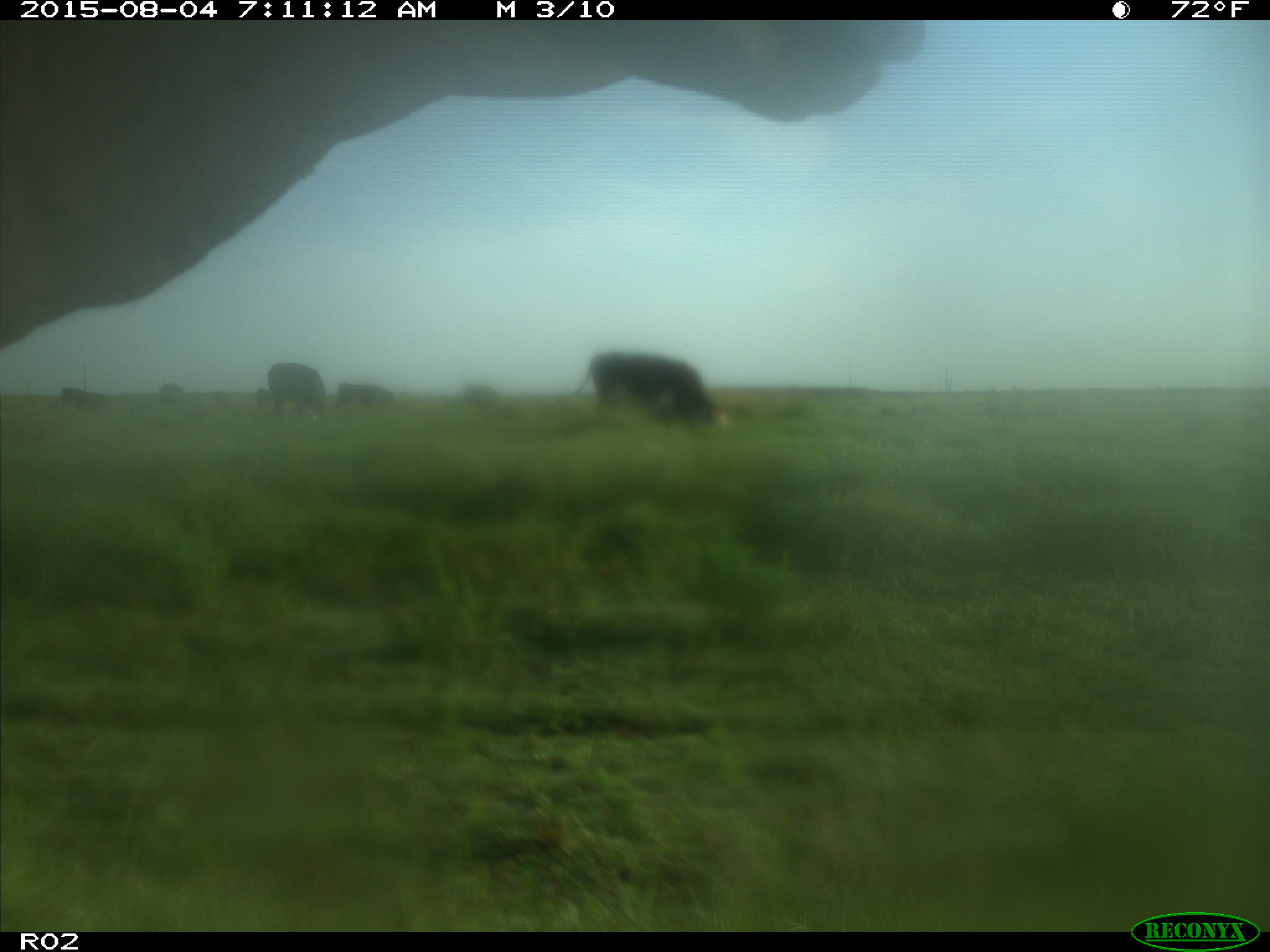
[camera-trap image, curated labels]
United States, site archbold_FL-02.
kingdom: Animalia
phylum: Chordata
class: Mammalia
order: Artiodactyla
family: Bovidae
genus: Bos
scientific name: Bos taurus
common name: domestic cow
Bos taurus (domestic cow).